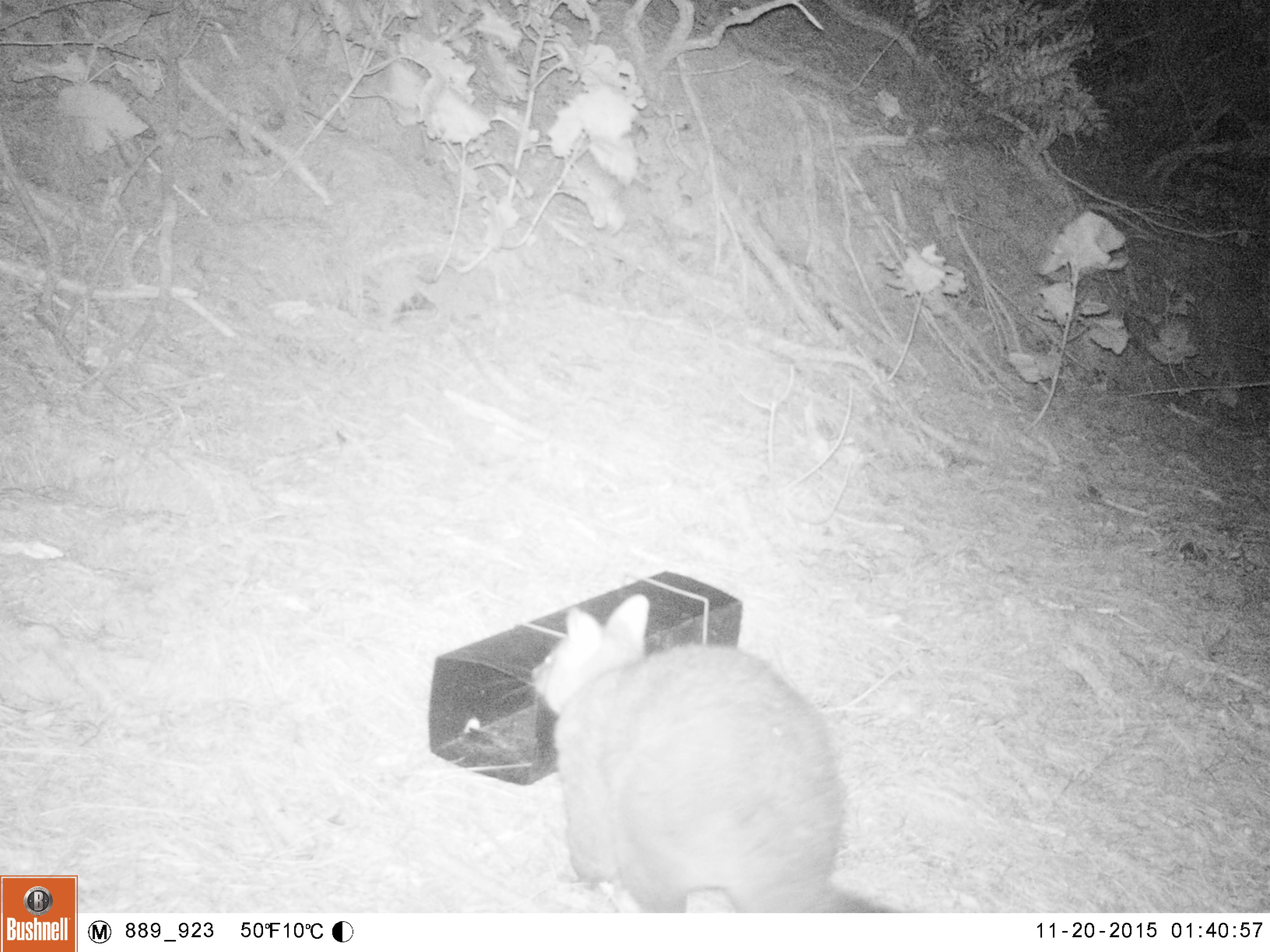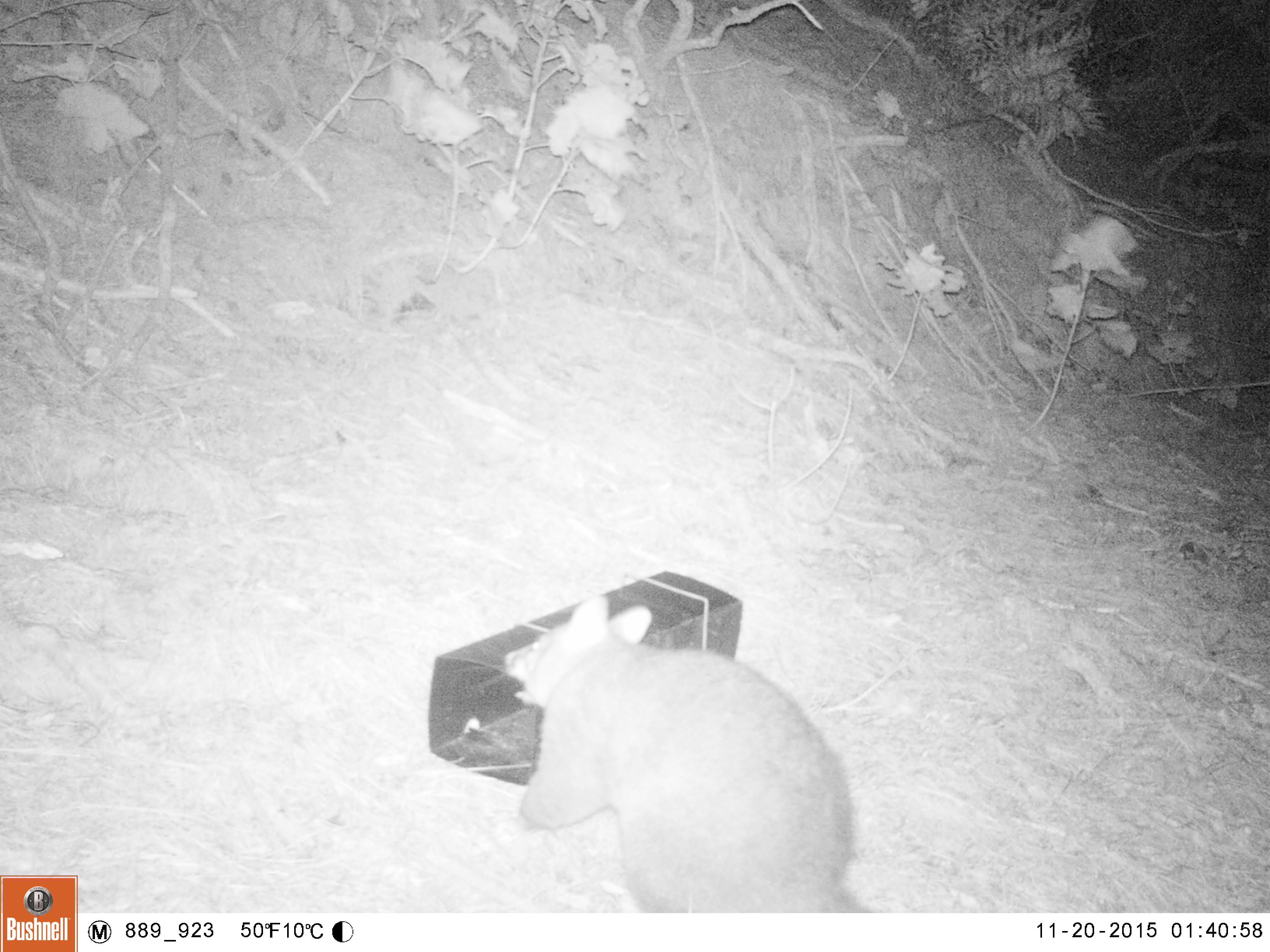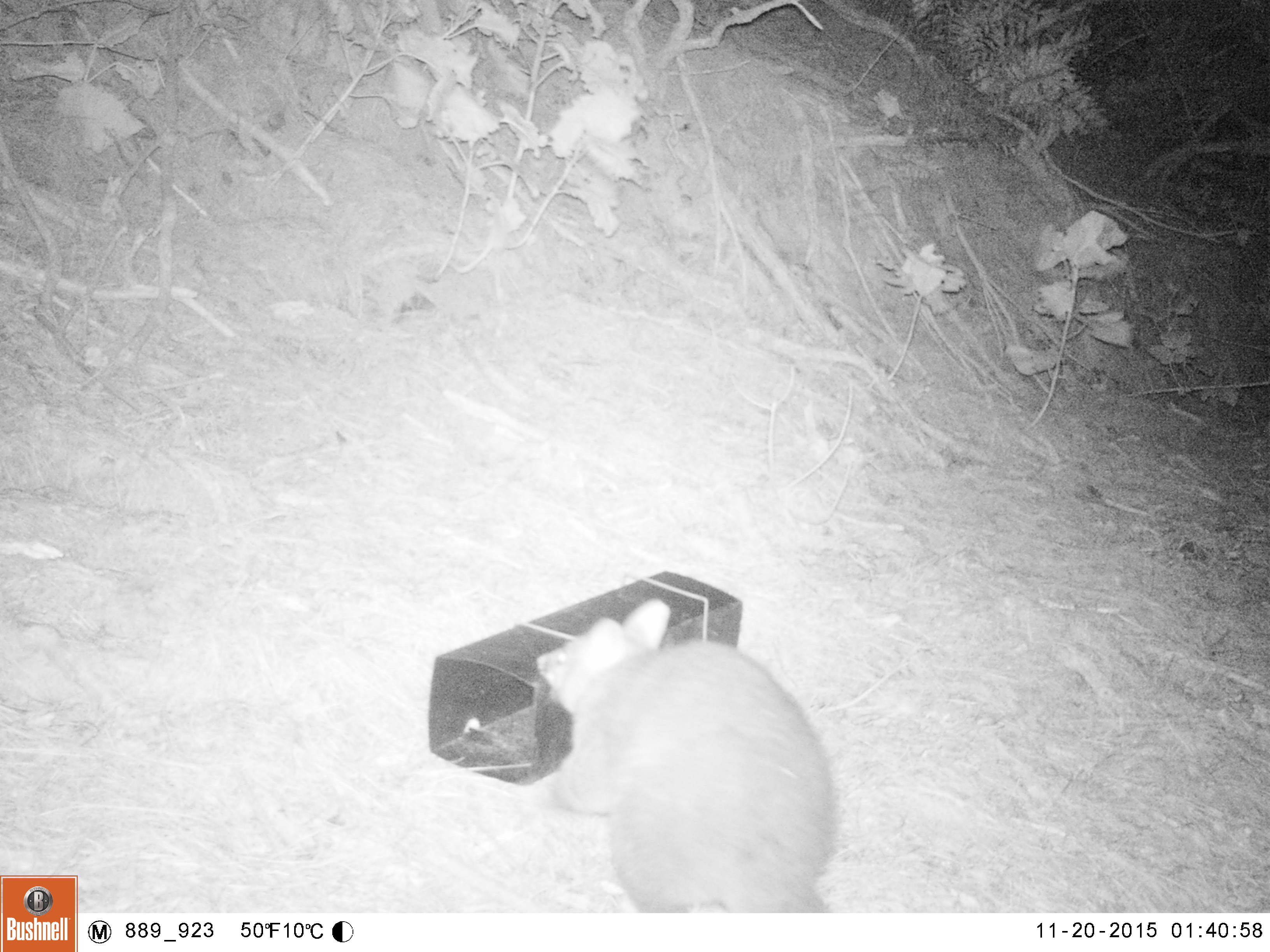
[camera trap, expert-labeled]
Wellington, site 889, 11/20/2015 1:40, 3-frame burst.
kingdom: Animalia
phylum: Chordata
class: Mammalia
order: Didelphimorphia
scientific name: Didelphimorphia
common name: possum